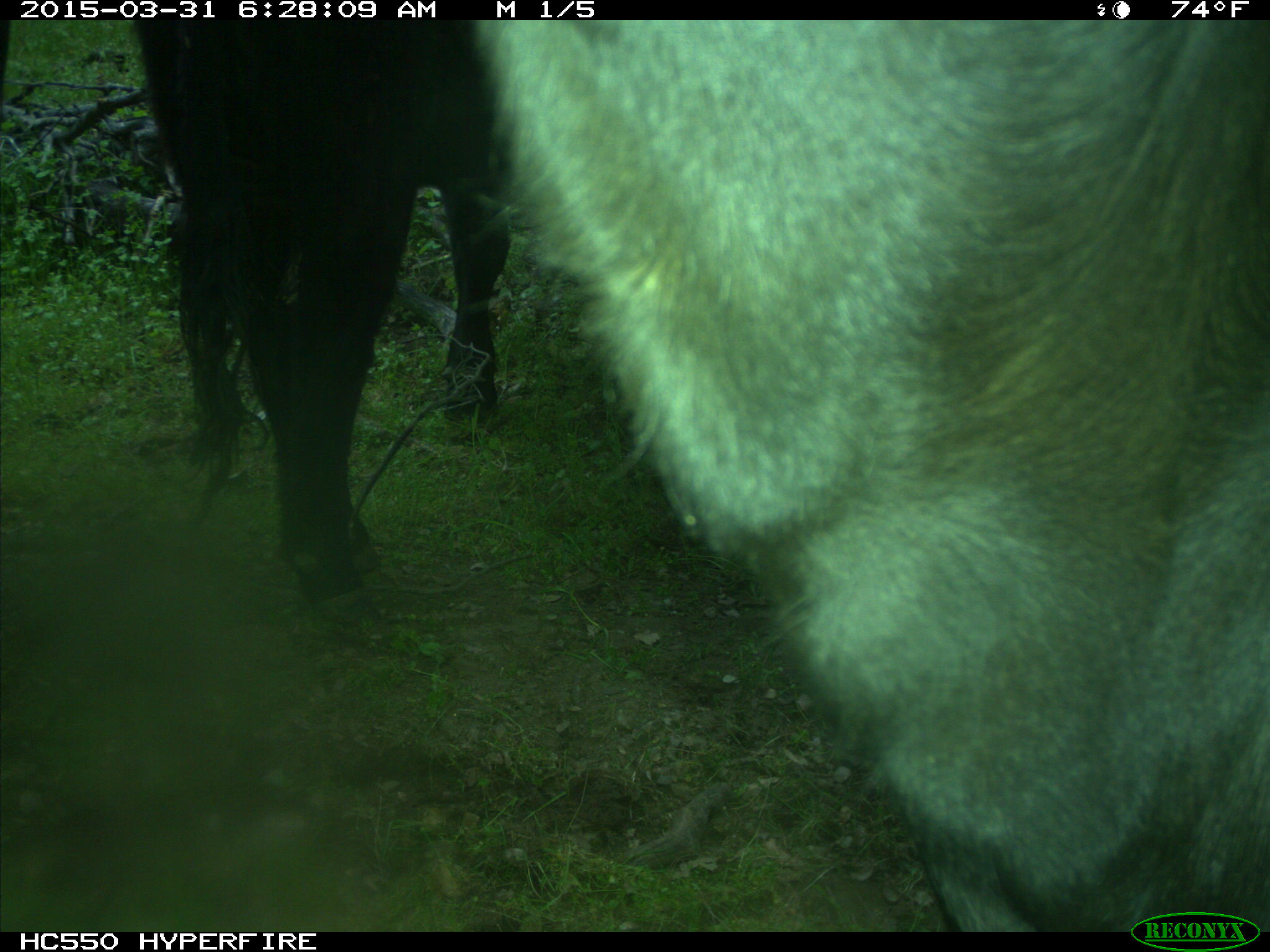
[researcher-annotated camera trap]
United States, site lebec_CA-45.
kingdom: Animalia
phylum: Chordata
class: Mammalia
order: Artiodactyla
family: Bovidae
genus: Bos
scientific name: Bos taurus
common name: domestic cow